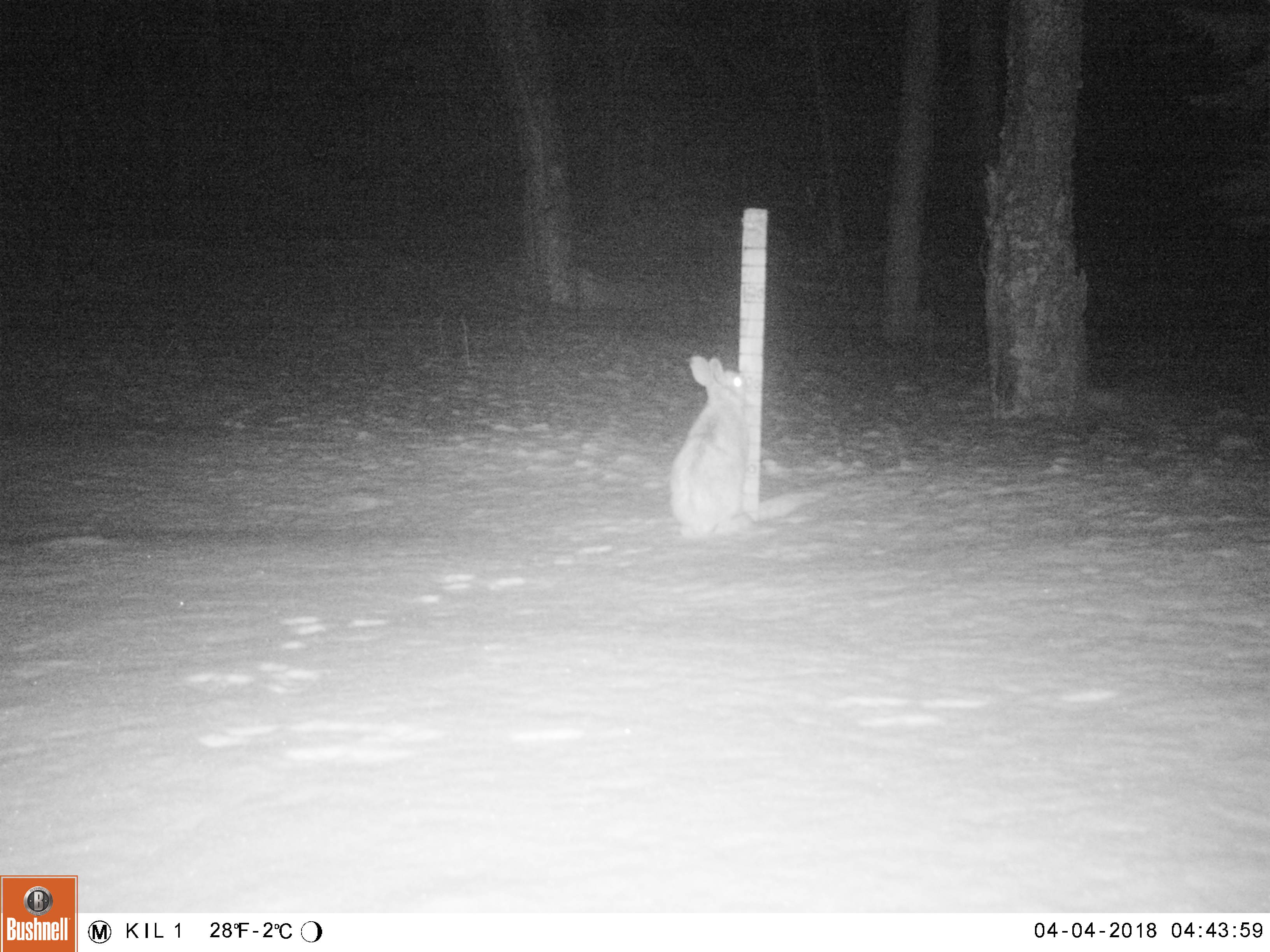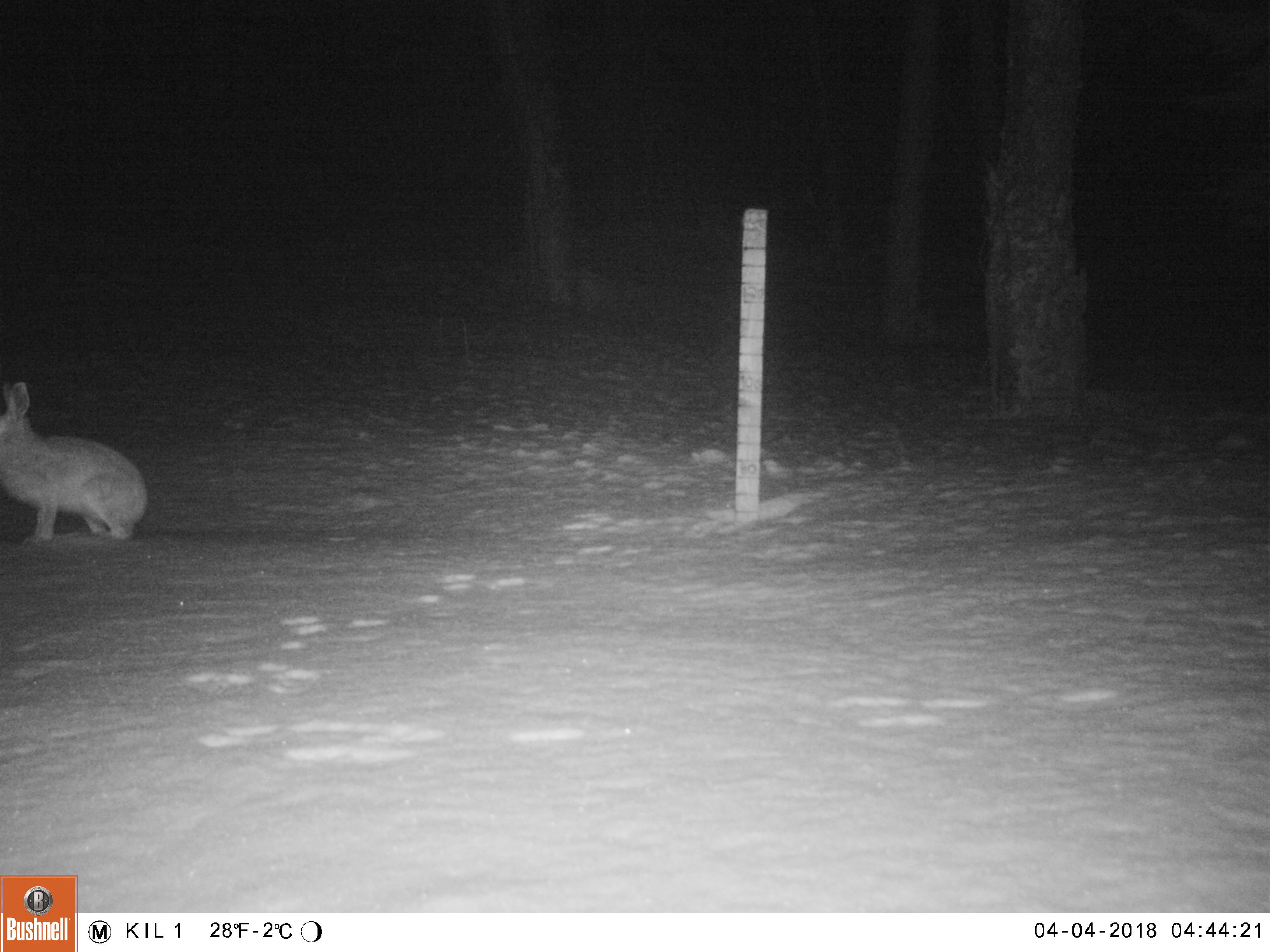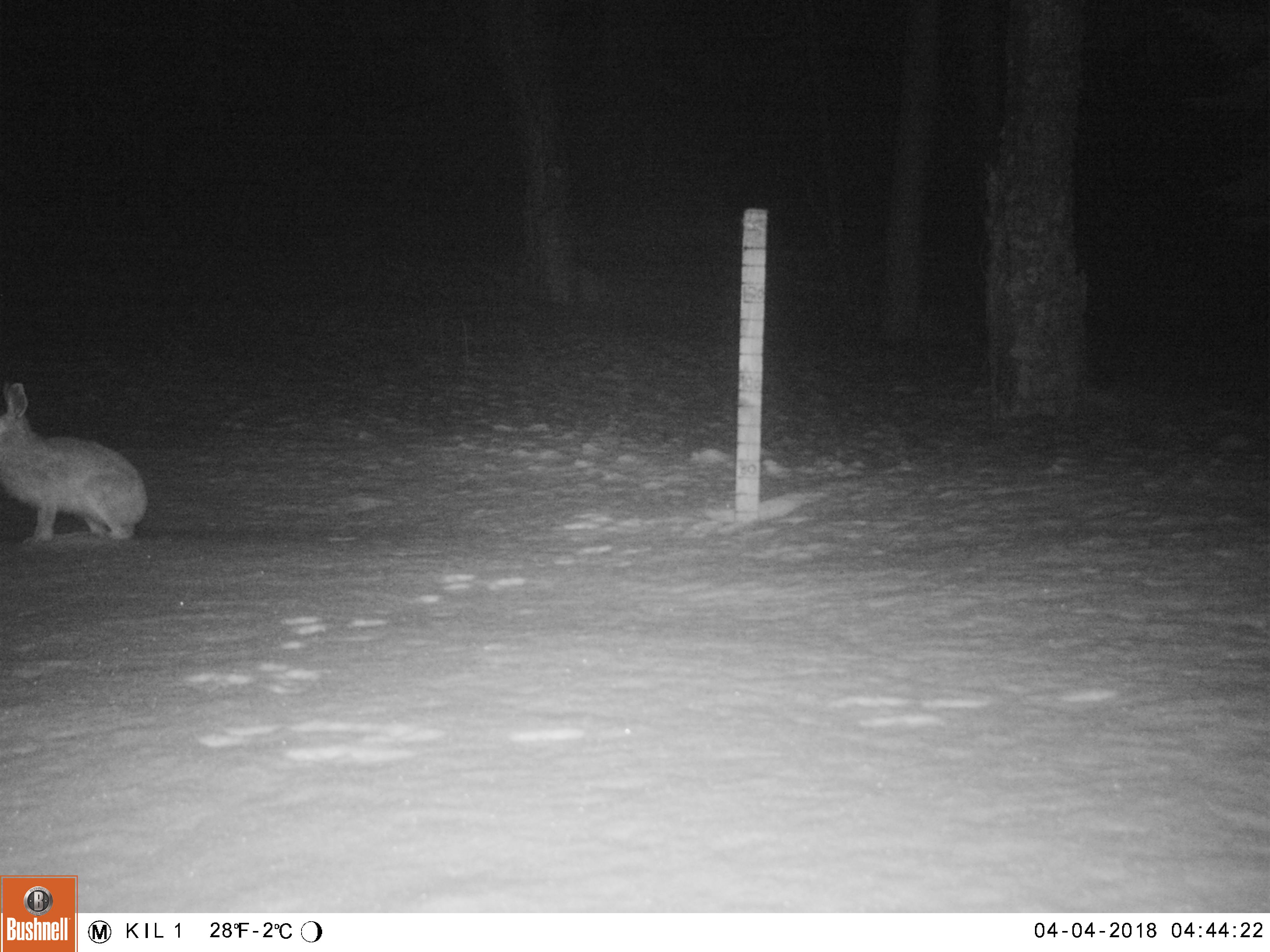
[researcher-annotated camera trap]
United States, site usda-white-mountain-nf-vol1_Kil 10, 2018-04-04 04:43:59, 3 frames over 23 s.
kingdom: Animalia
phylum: Chordata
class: Mammalia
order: Lagomorpha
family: Leporidae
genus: Lepus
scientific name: Lepus americanus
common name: snowshoe hare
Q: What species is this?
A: Snowshoe hare (Lepus americanus).